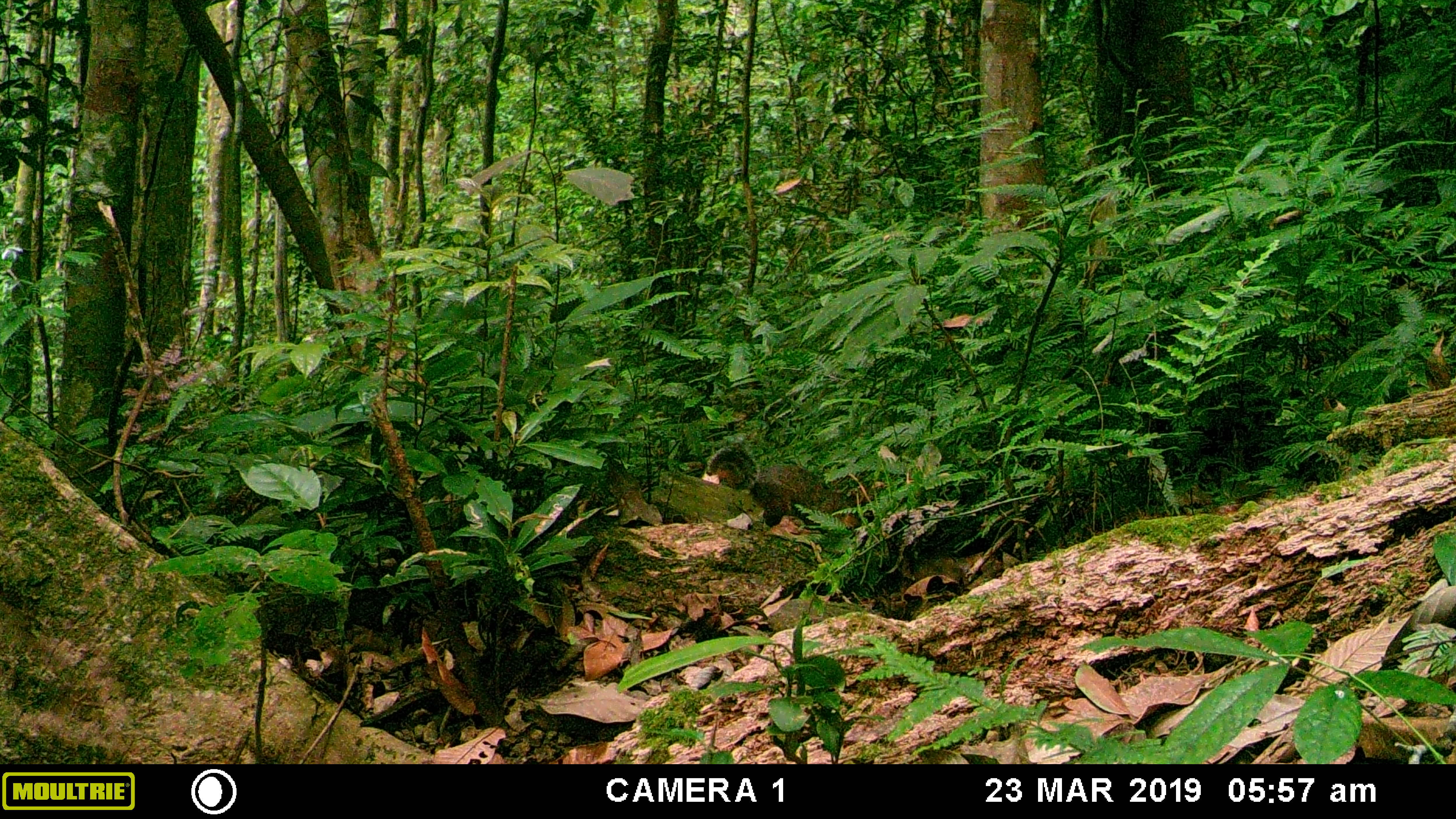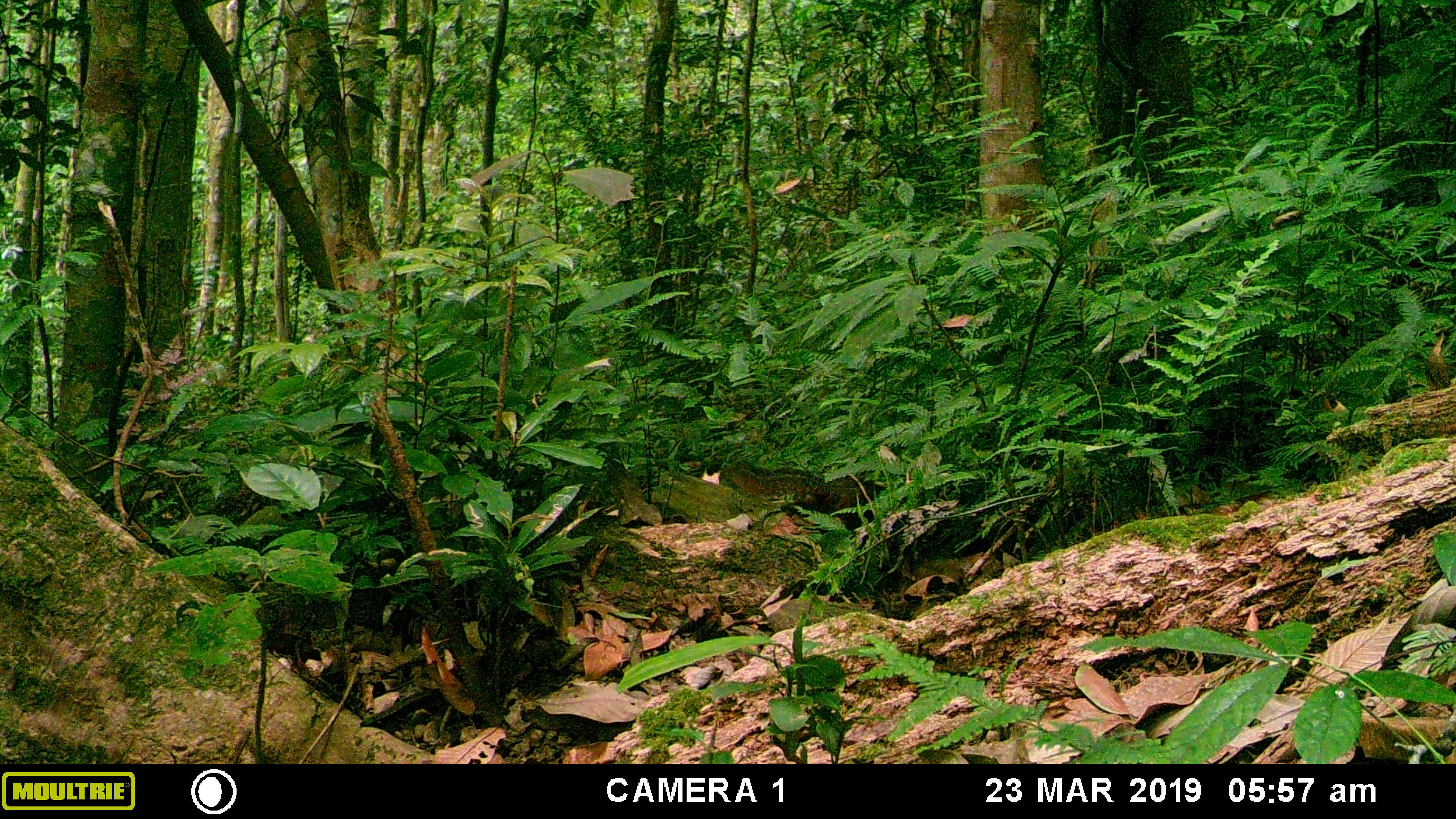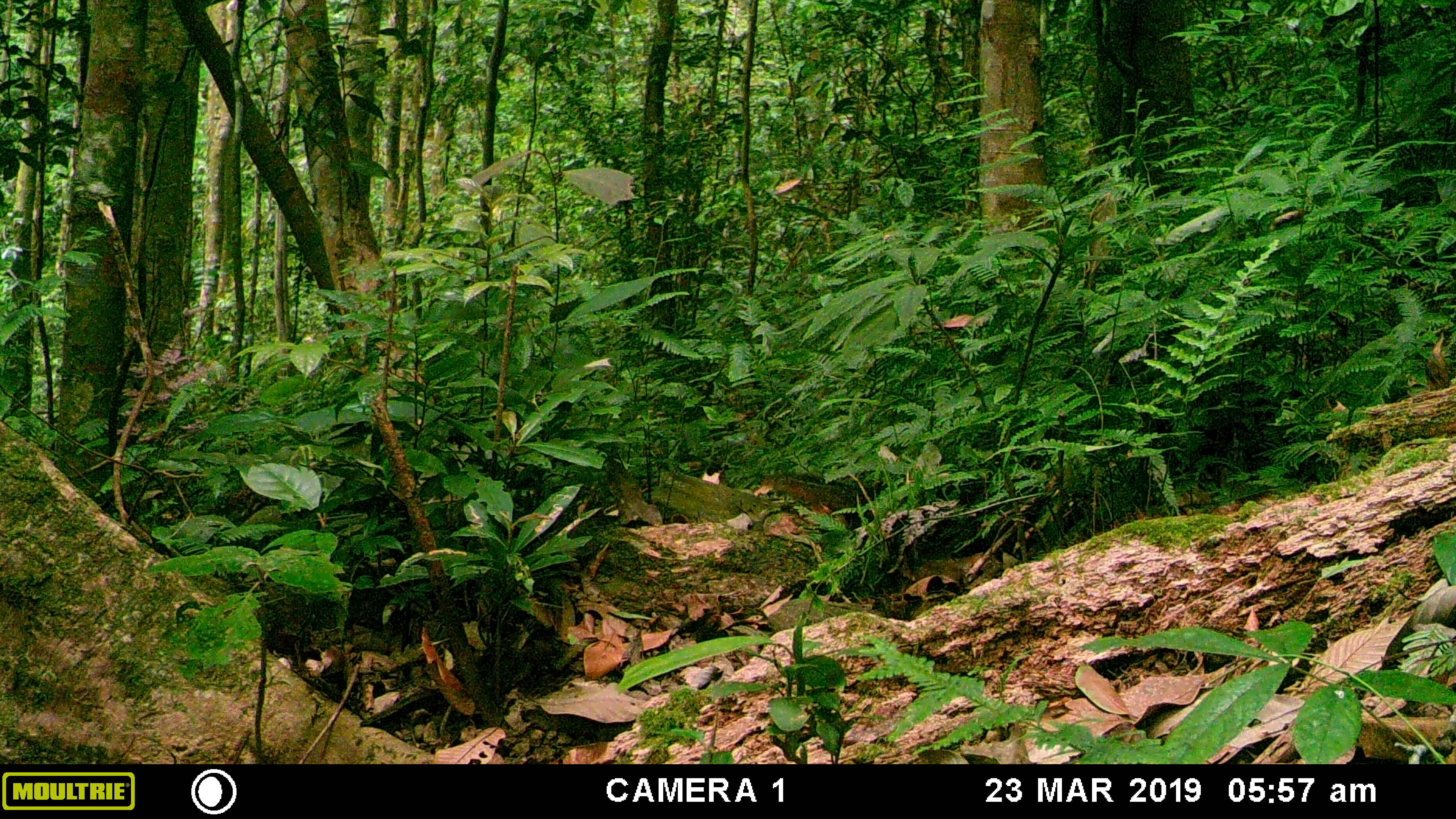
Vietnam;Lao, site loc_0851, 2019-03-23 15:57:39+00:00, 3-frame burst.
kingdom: Animalia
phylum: Chordata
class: Mammalia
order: Rodentia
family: Sciuridae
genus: Dremomys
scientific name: Dremomys rufigenis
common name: red-cheeked squirrel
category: red cheeked squirrel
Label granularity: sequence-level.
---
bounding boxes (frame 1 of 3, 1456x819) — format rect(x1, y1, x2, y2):
red cheeked squirrel: rect(747, 463, 875, 534); rect(705, 443, 756, 489)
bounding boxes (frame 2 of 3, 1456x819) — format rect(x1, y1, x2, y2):
red cheeked squirrel: rect(721, 462, 884, 529)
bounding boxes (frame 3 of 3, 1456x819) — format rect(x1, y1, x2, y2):
red cheeked squirrel: rect(761, 475, 883, 530)